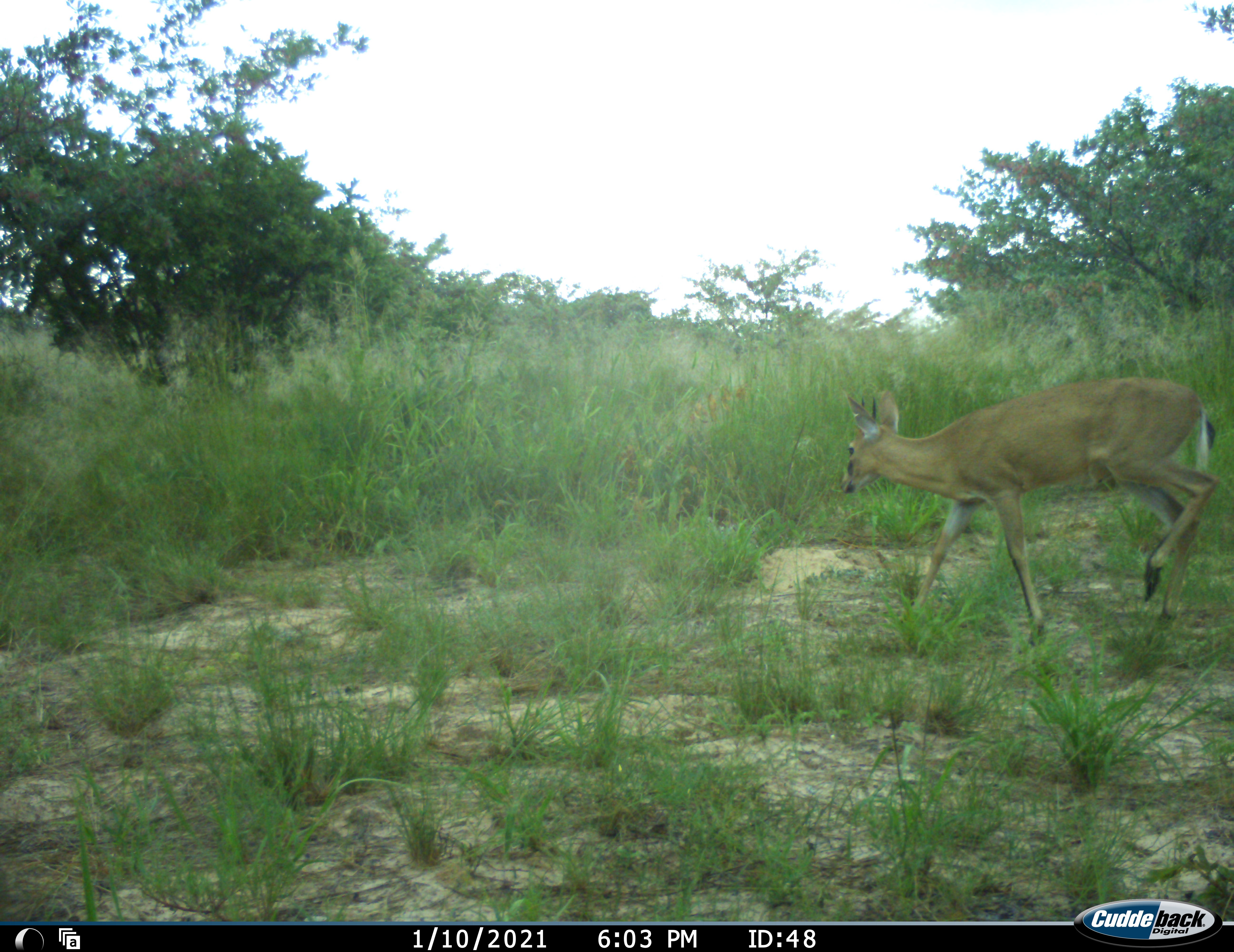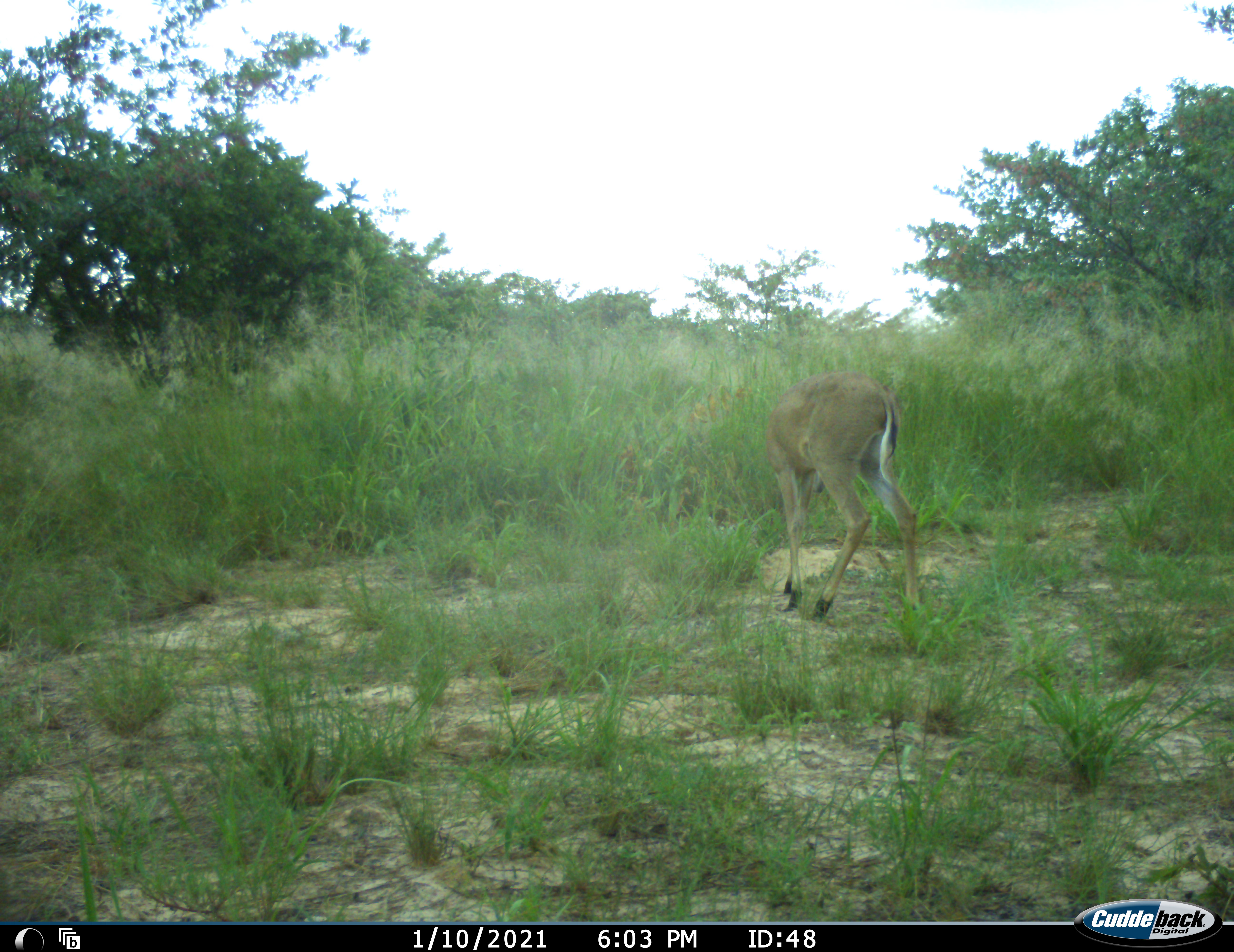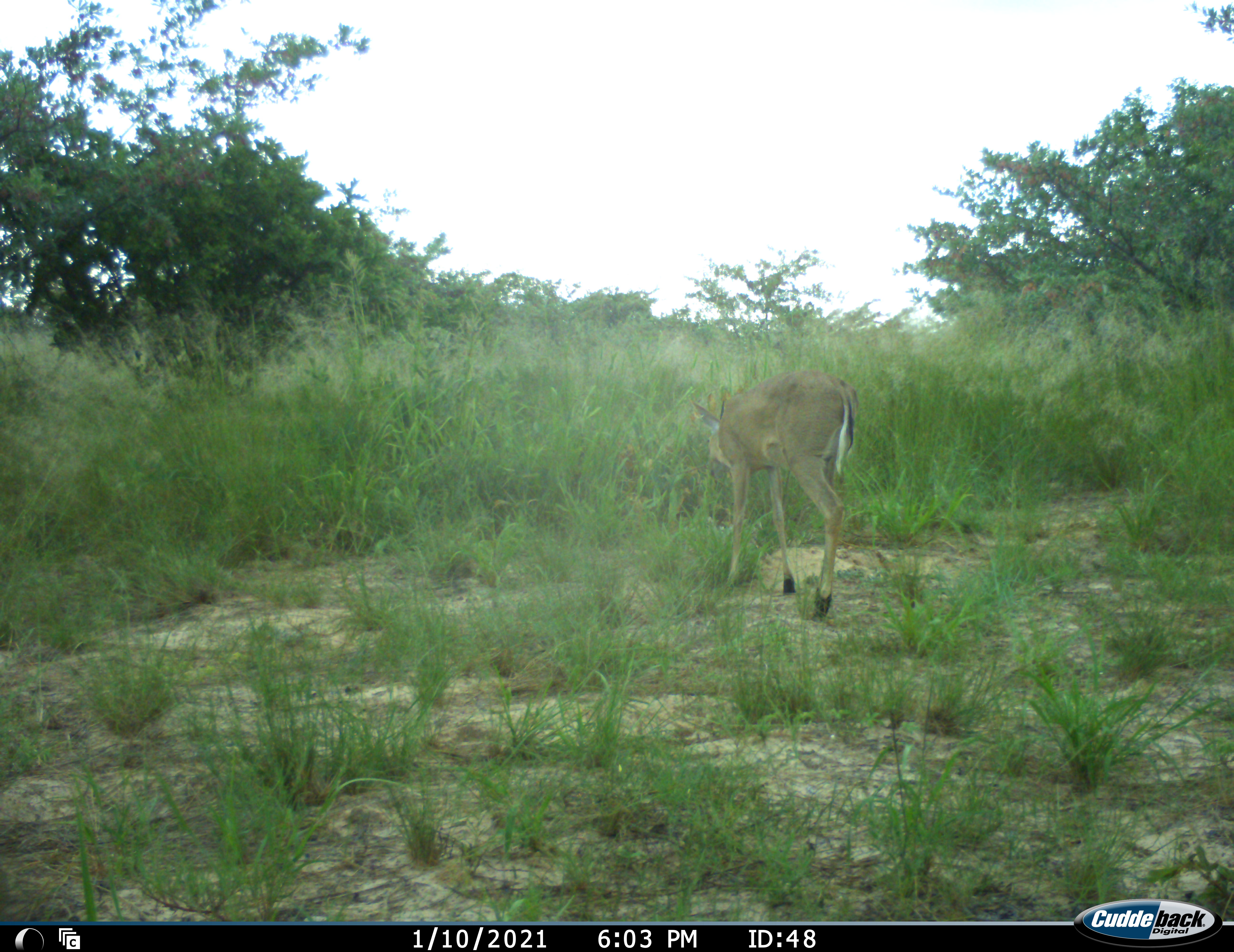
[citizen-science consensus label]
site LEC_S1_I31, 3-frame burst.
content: unidentified animal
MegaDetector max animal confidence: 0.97